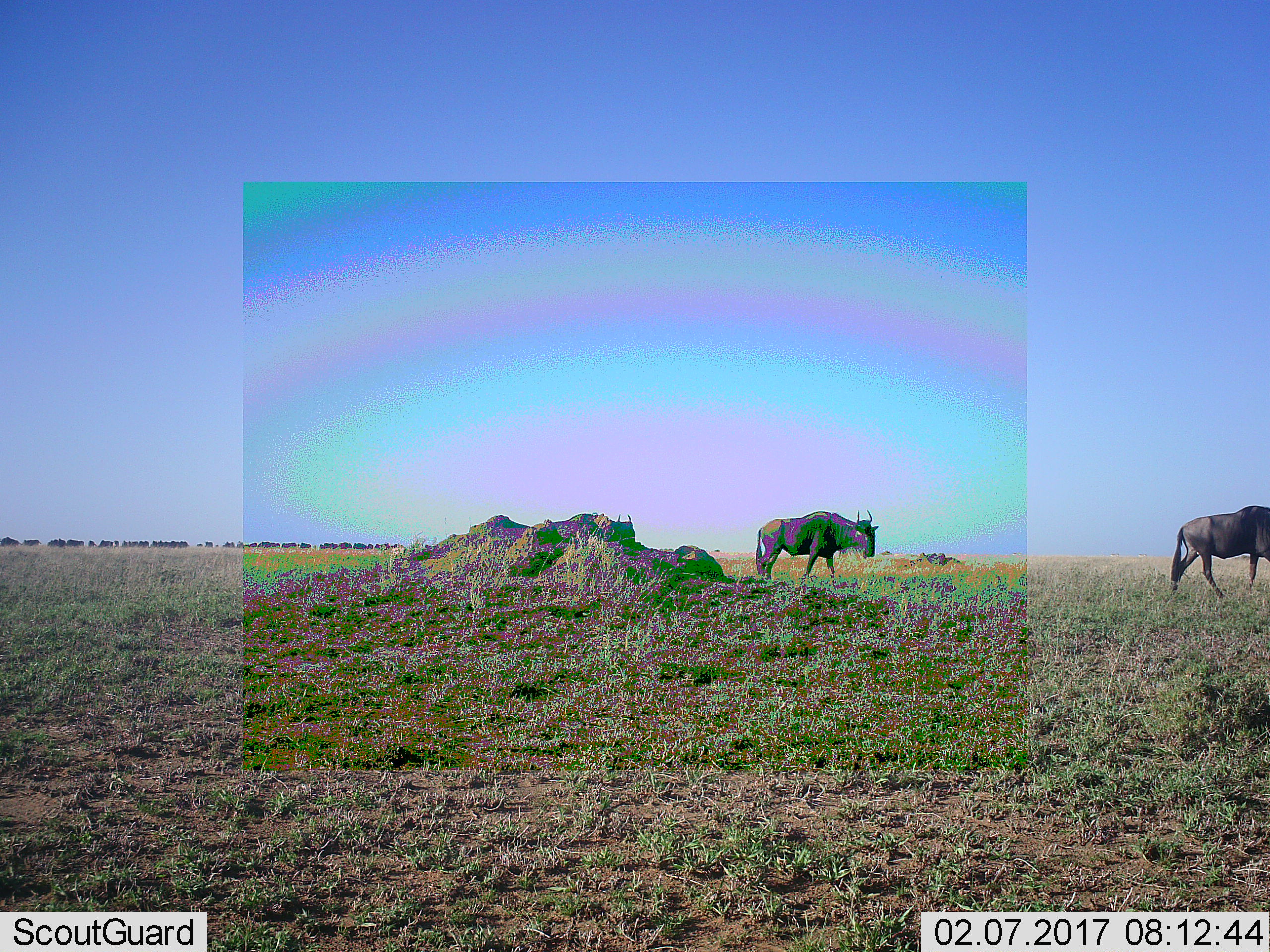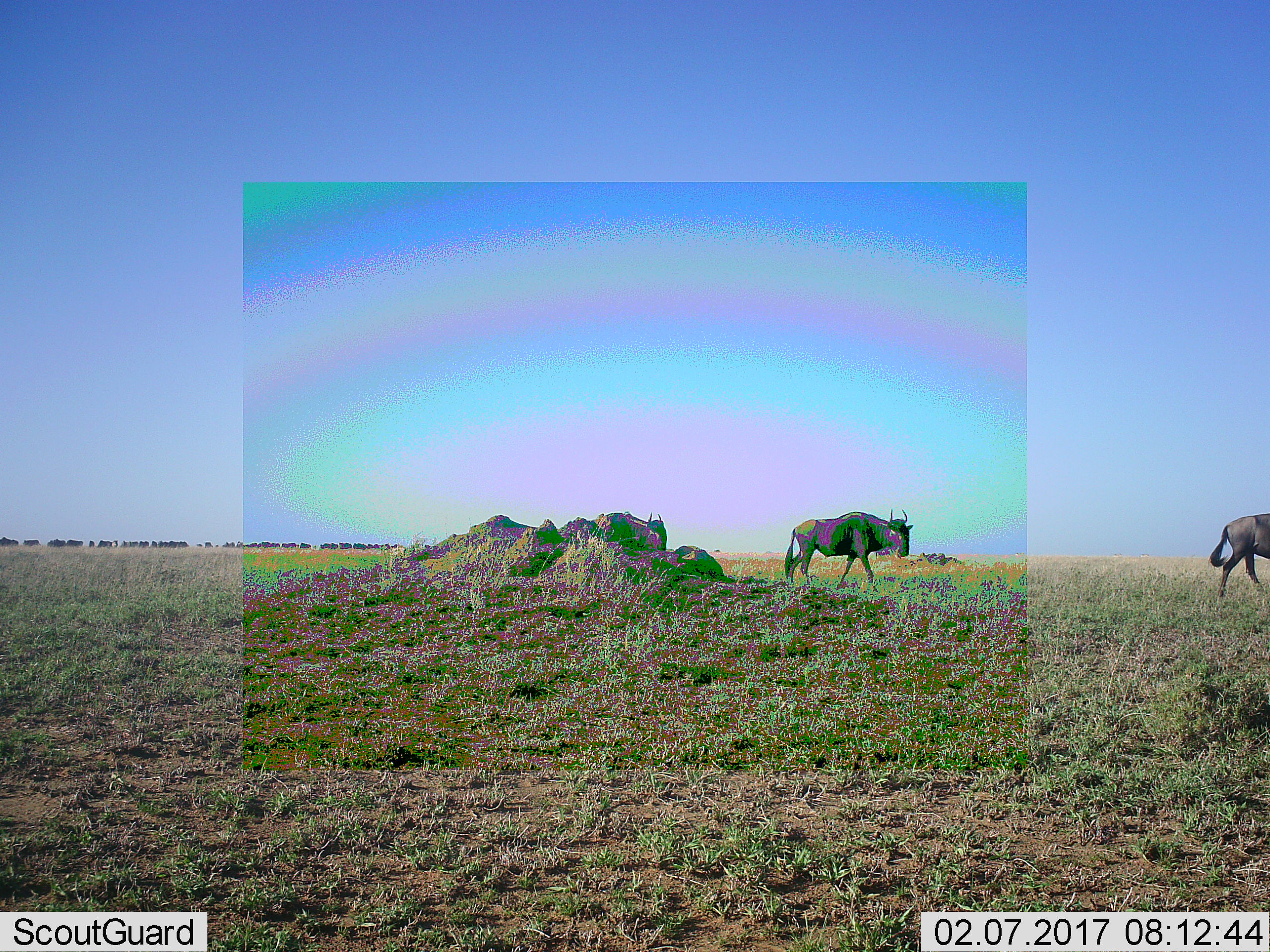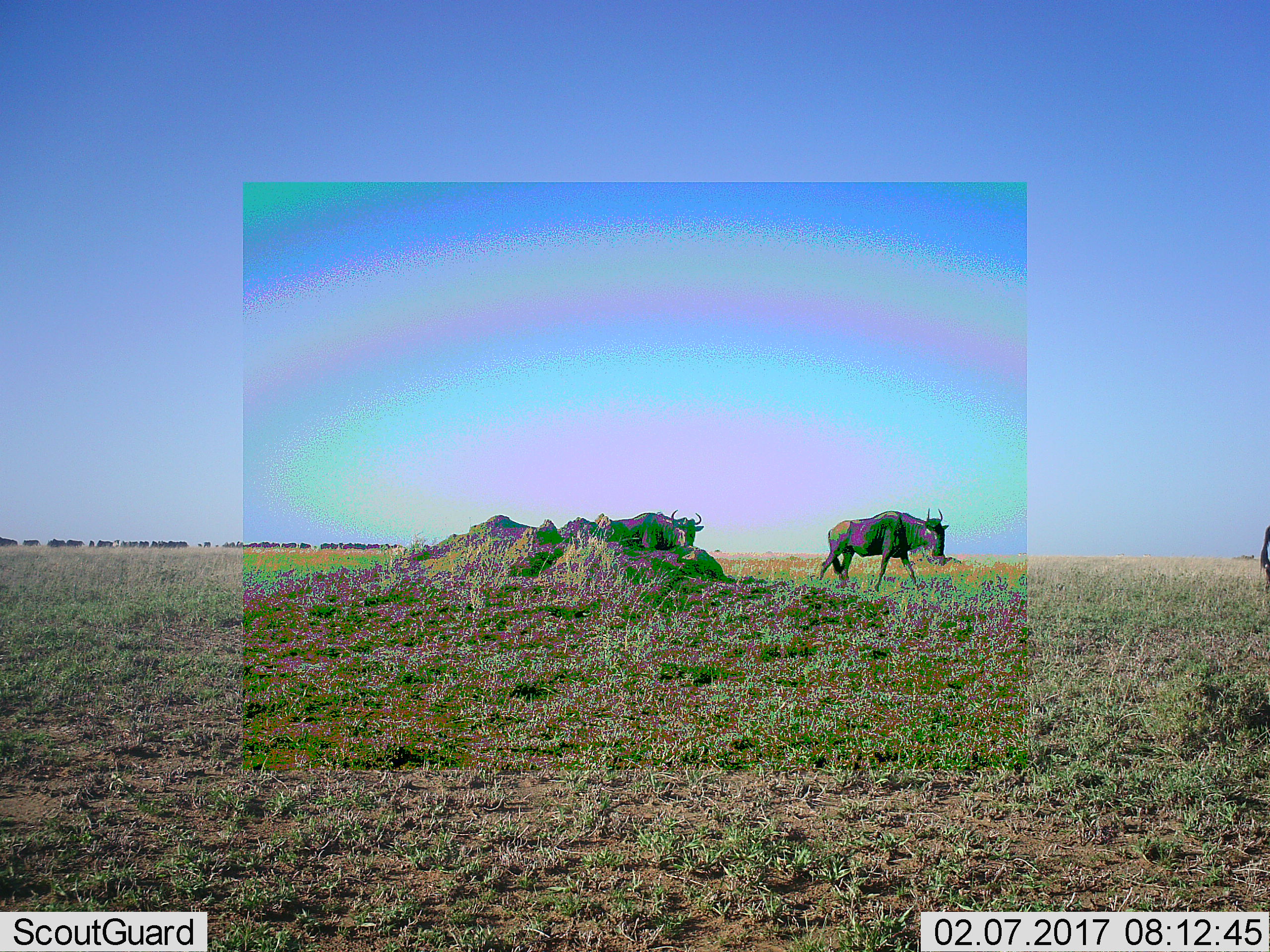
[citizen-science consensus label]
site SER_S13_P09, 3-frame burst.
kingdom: Animalia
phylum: Chordata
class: Mammalia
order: Artiodactyla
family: Bovidae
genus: Connochaetes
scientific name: Connochaetes taurinus taurinus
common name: blue wildebeest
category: wildebeestblue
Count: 11-50.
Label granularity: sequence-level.